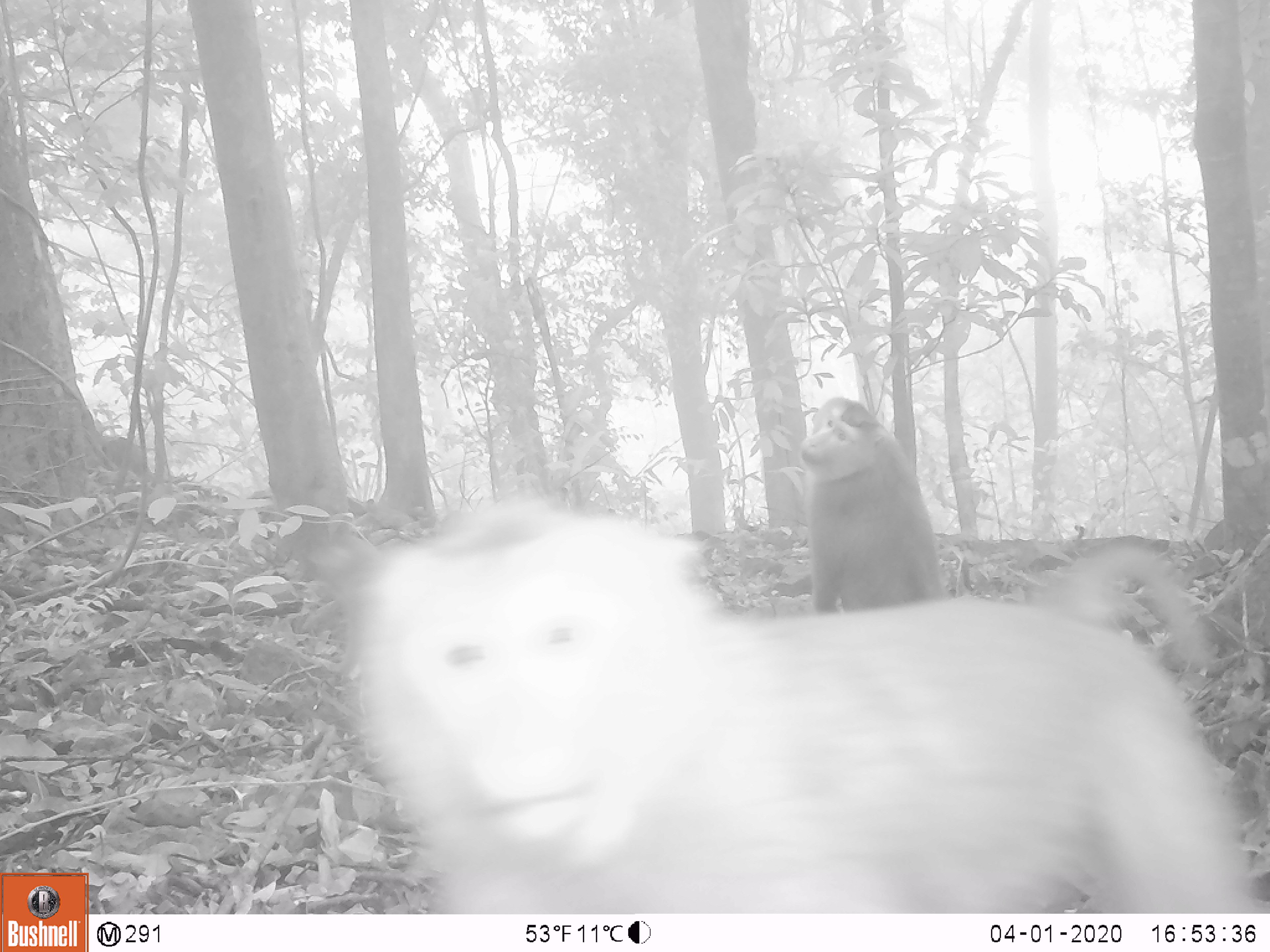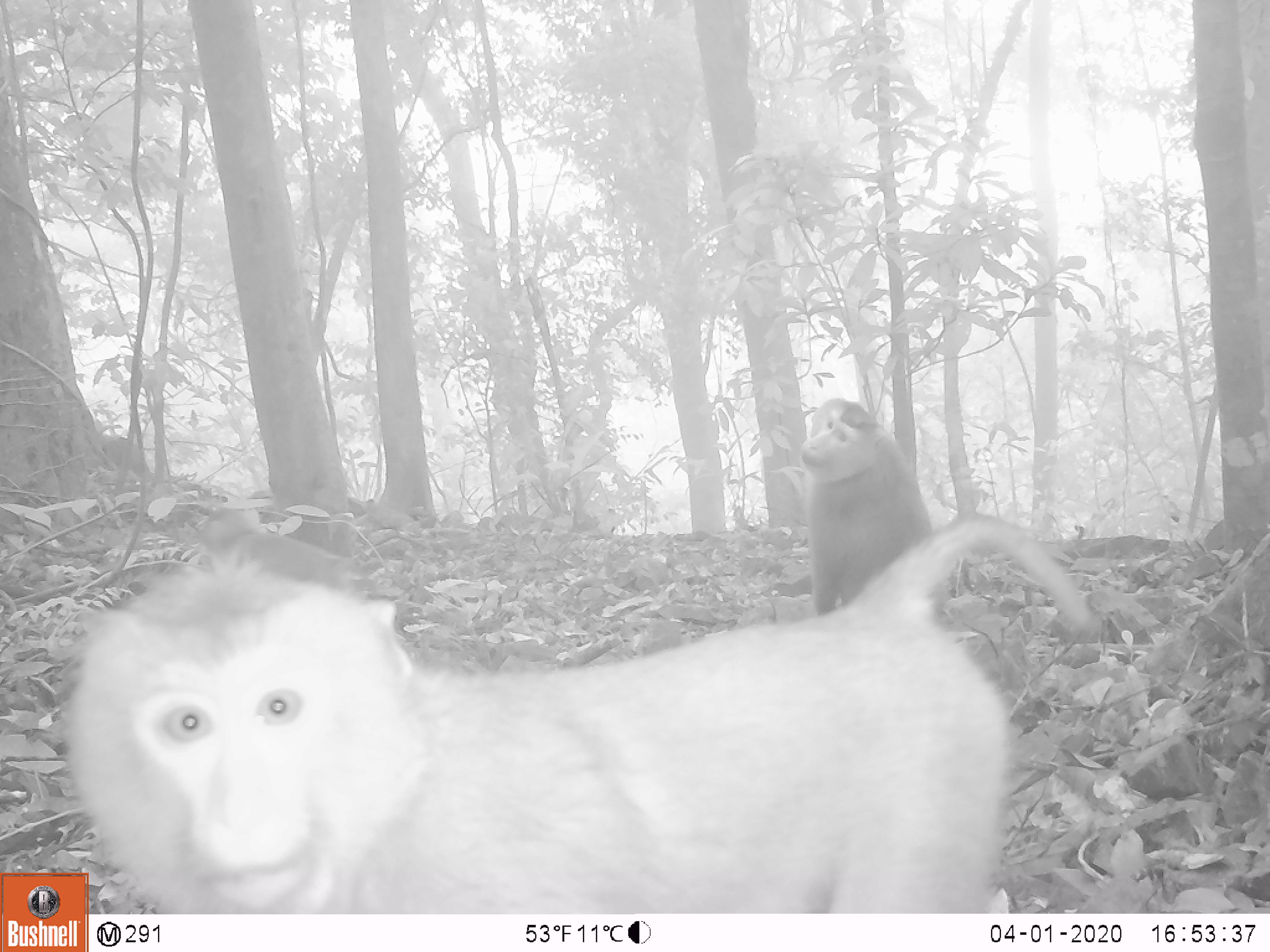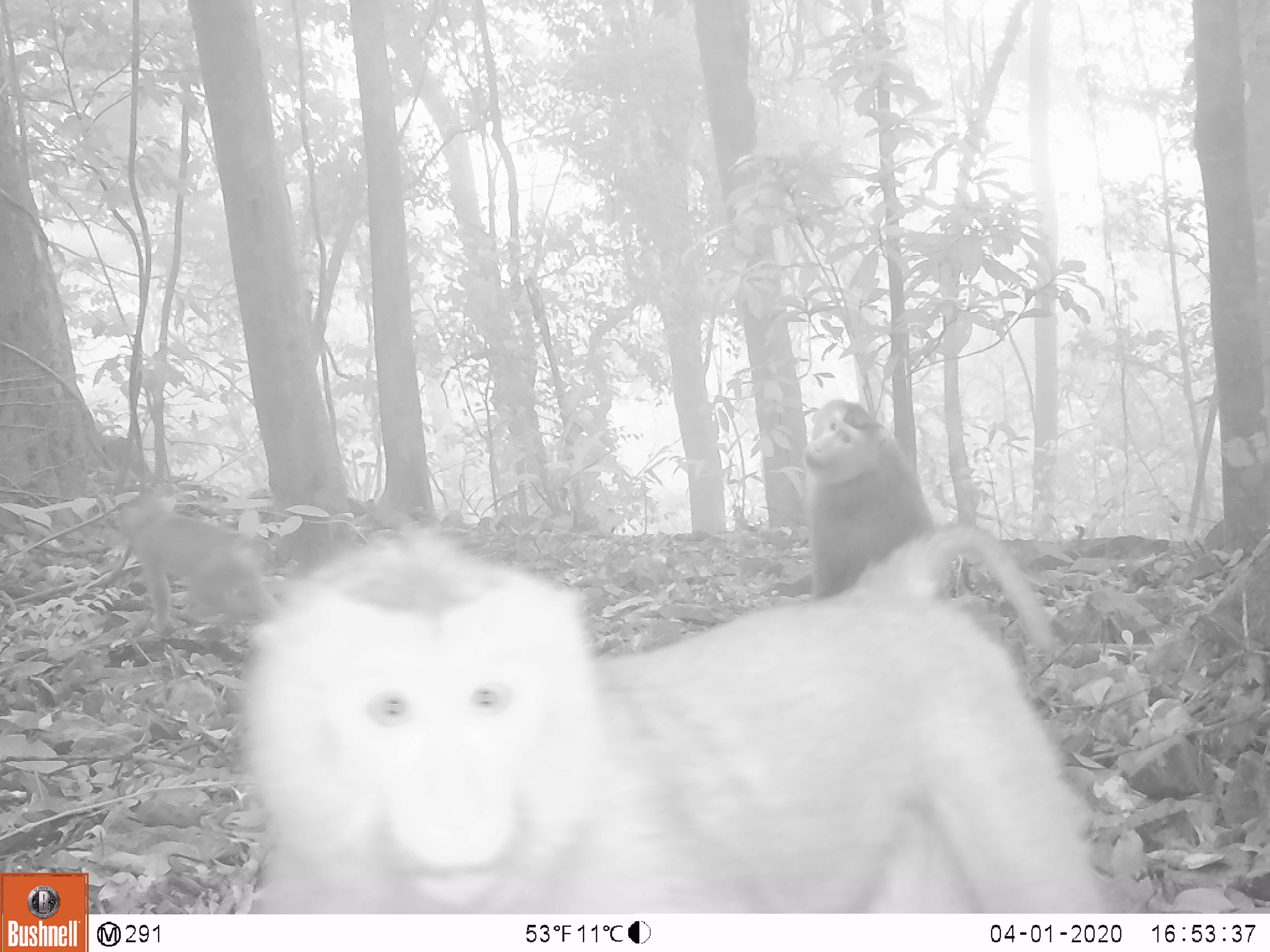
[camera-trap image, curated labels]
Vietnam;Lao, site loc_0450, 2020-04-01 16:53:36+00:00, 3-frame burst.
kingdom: Animalia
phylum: Chordata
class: Mammalia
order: Primates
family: Cercopithecidae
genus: Macaca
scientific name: Macaca nemestrina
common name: pig-tailed macaque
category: pig tailed macaque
Pig tailed macaque (pig-tailed macaque) (Macaca nemestrina). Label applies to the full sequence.